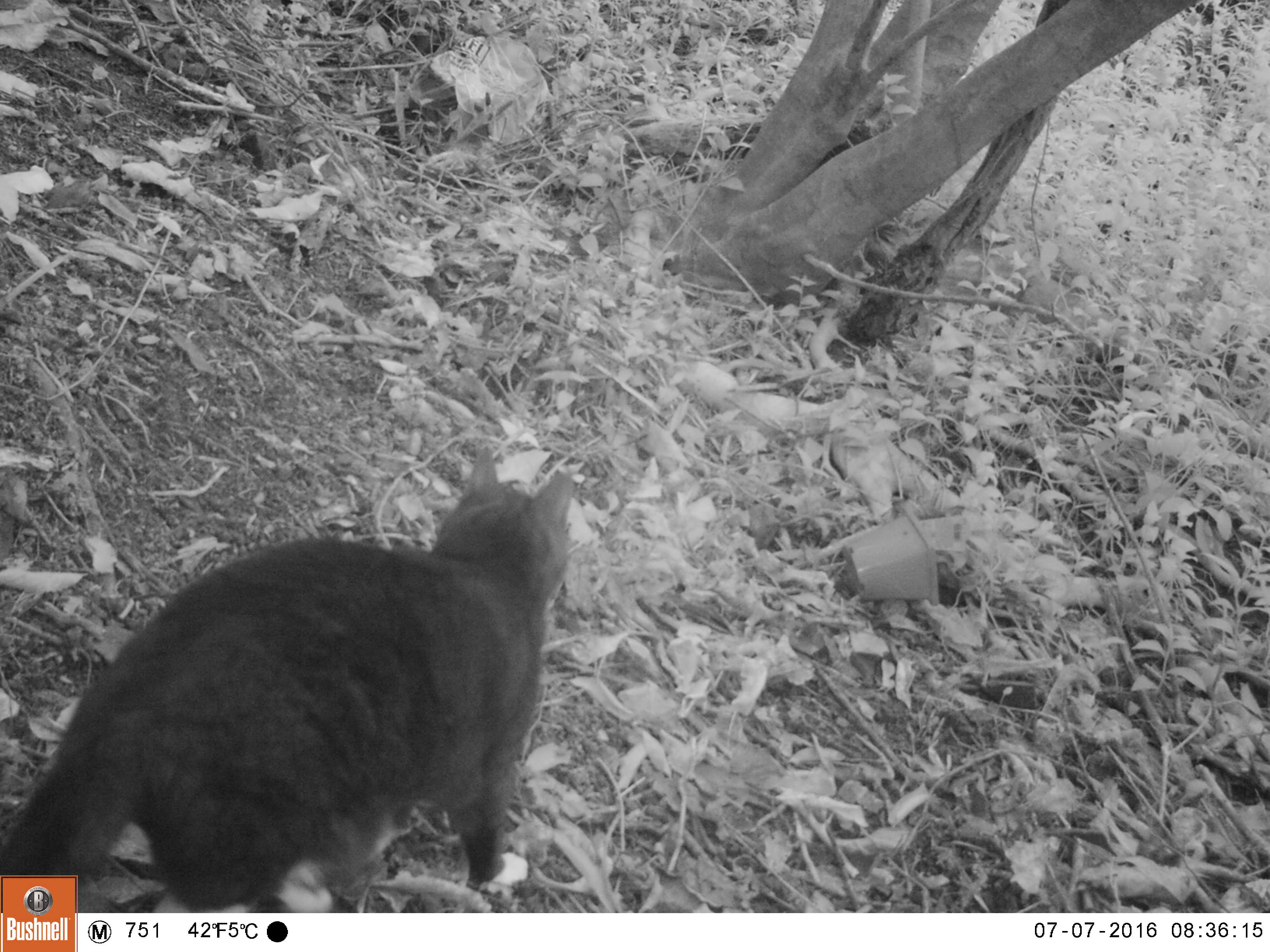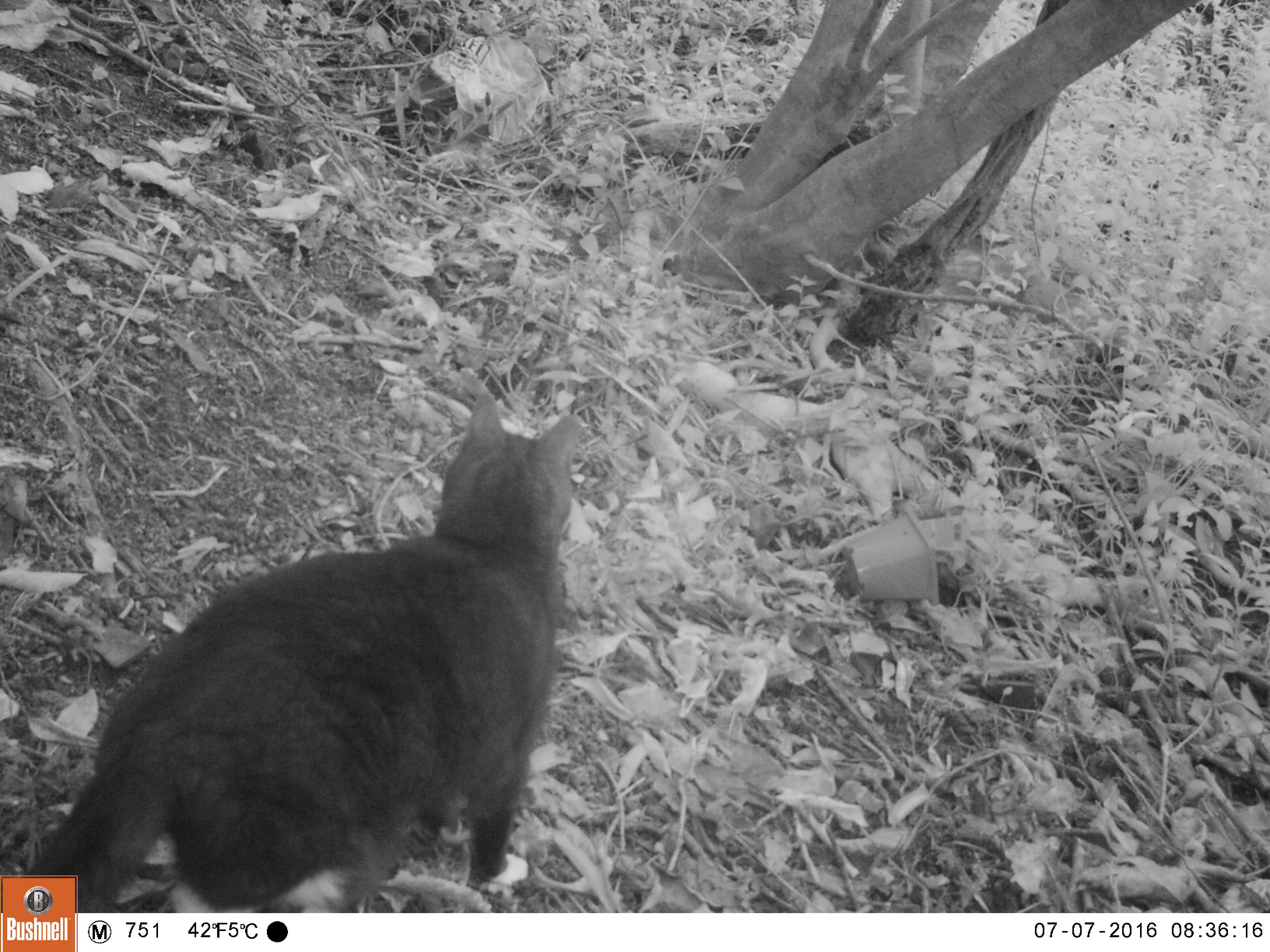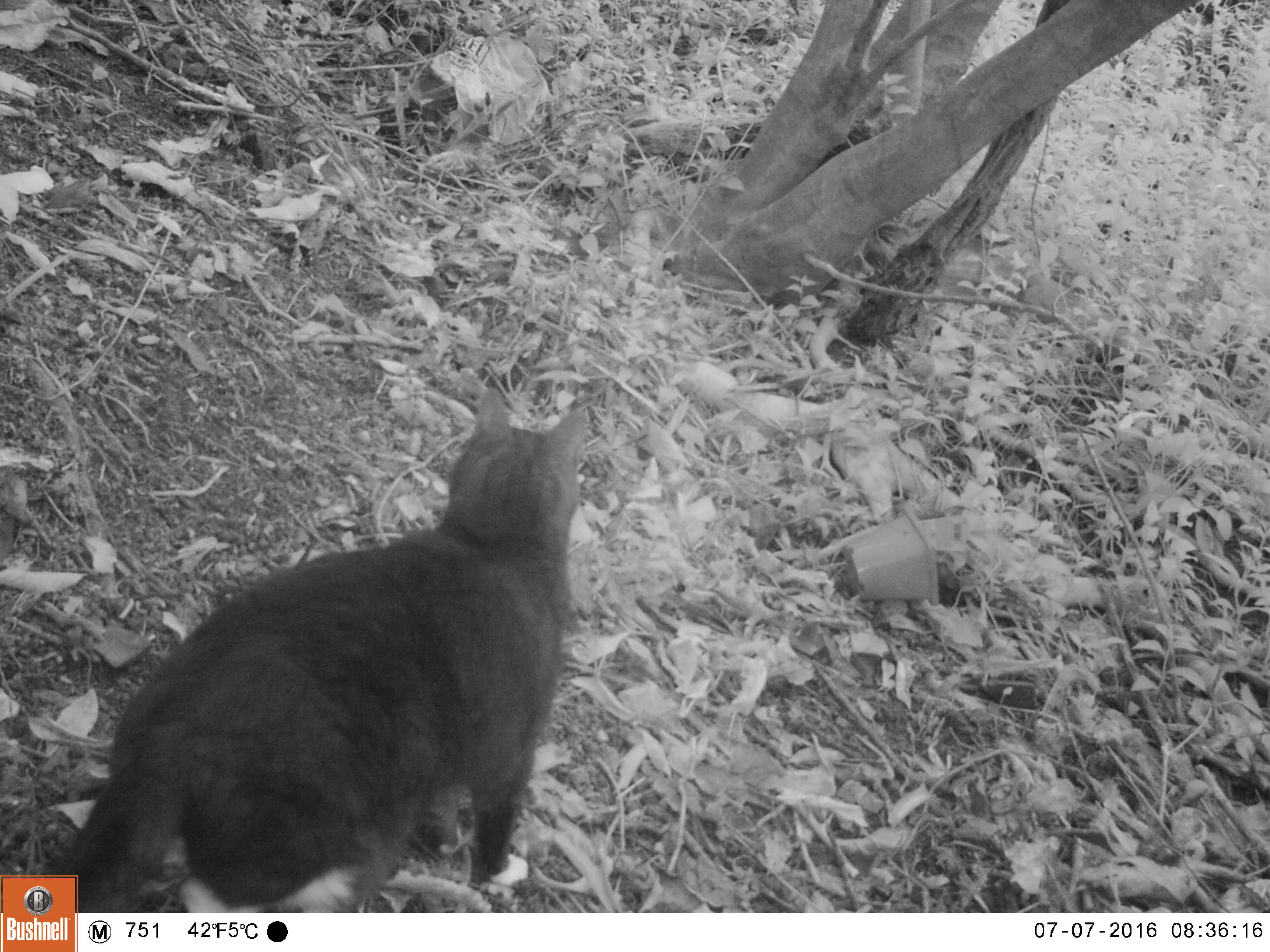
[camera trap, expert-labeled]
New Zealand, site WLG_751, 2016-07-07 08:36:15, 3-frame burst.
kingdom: Animalia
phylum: Chordata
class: Mammalia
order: Carnivora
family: Felidae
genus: Felis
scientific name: Felis catus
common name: domestic cat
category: cat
Cat (domestic cat) (Felis catus).